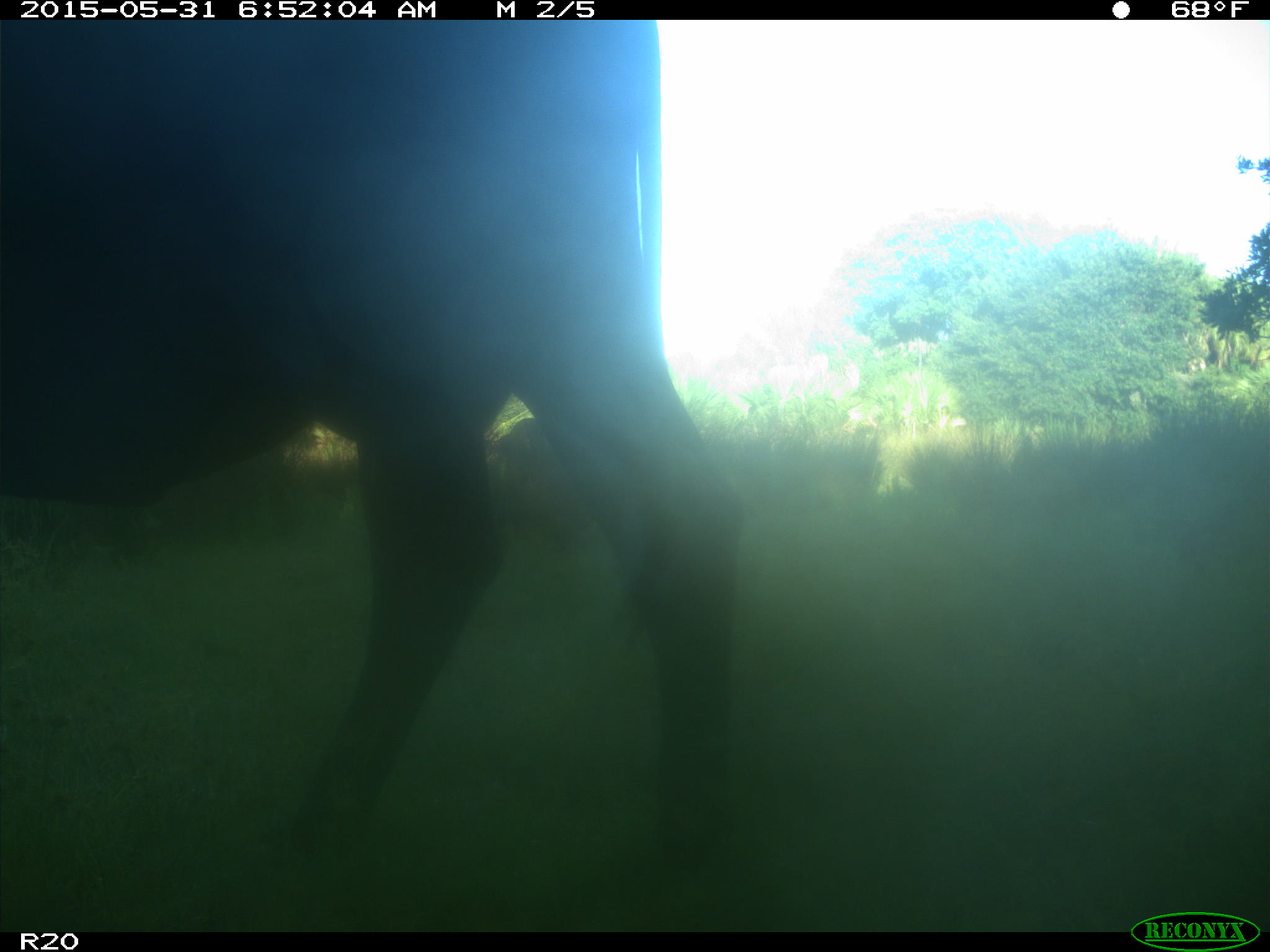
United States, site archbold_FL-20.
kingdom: Animalia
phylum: Chordata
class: Mammalia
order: Artiodactyla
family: Bovidae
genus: Bos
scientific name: Bos taurus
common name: domestic cow